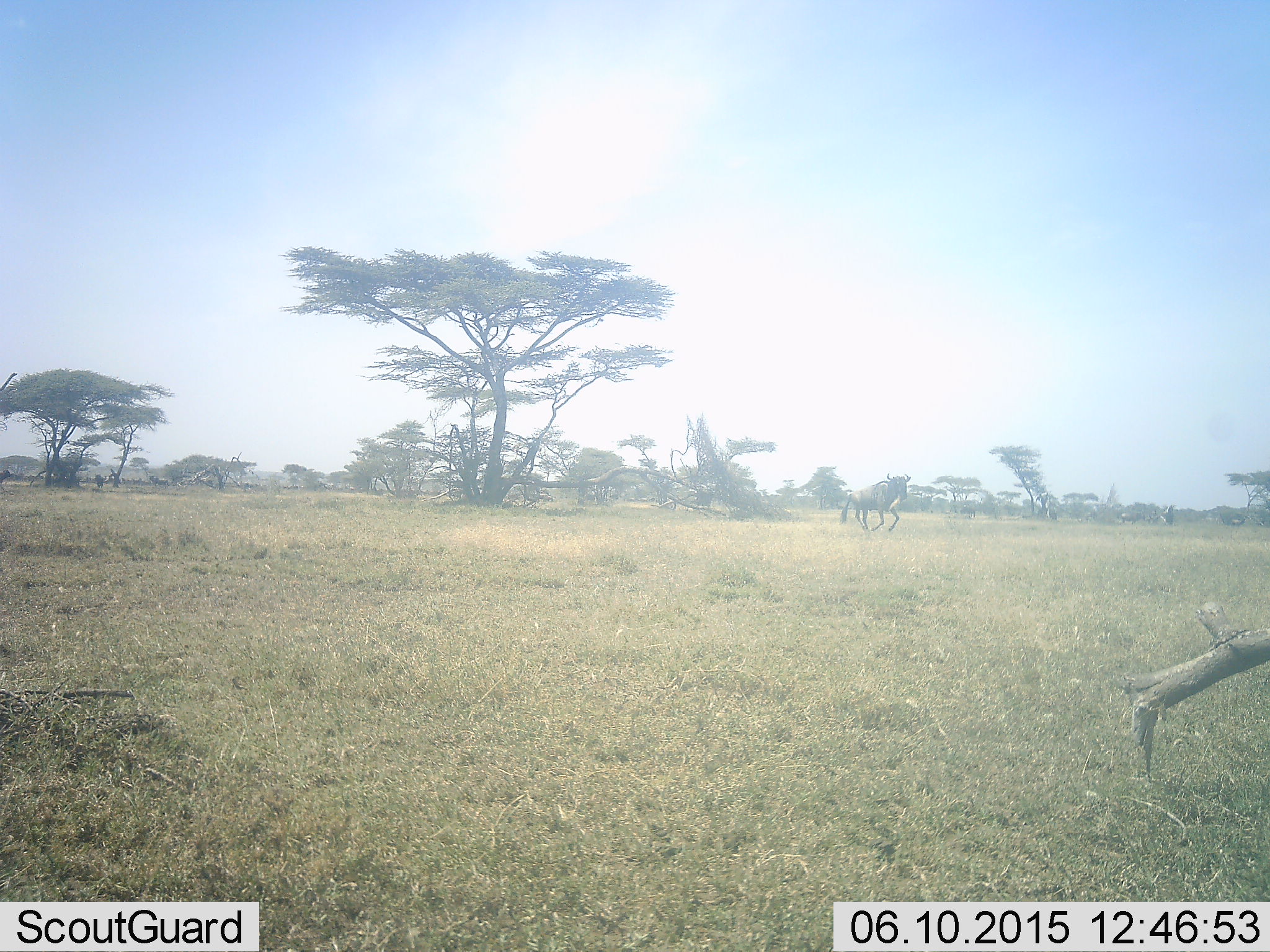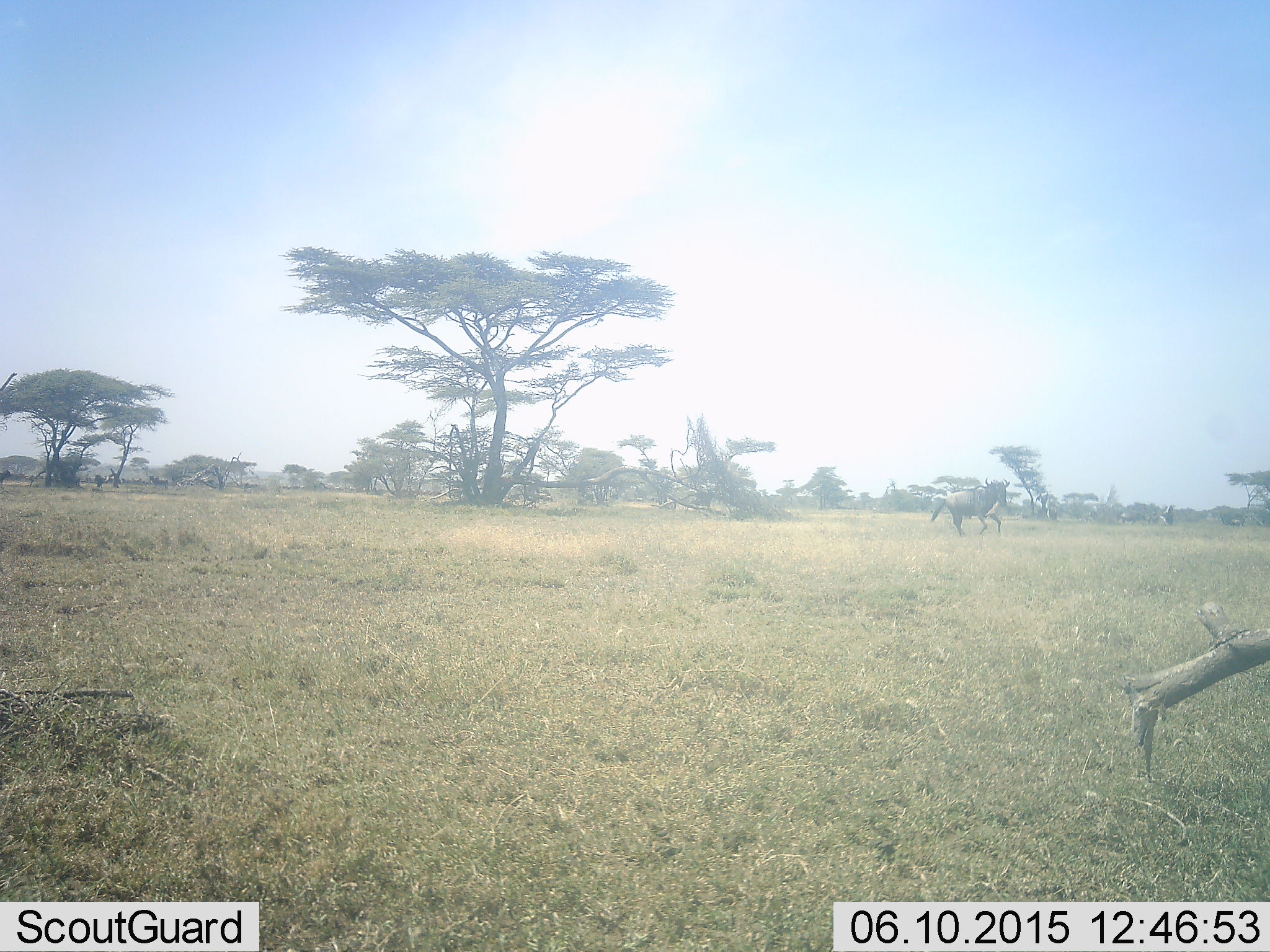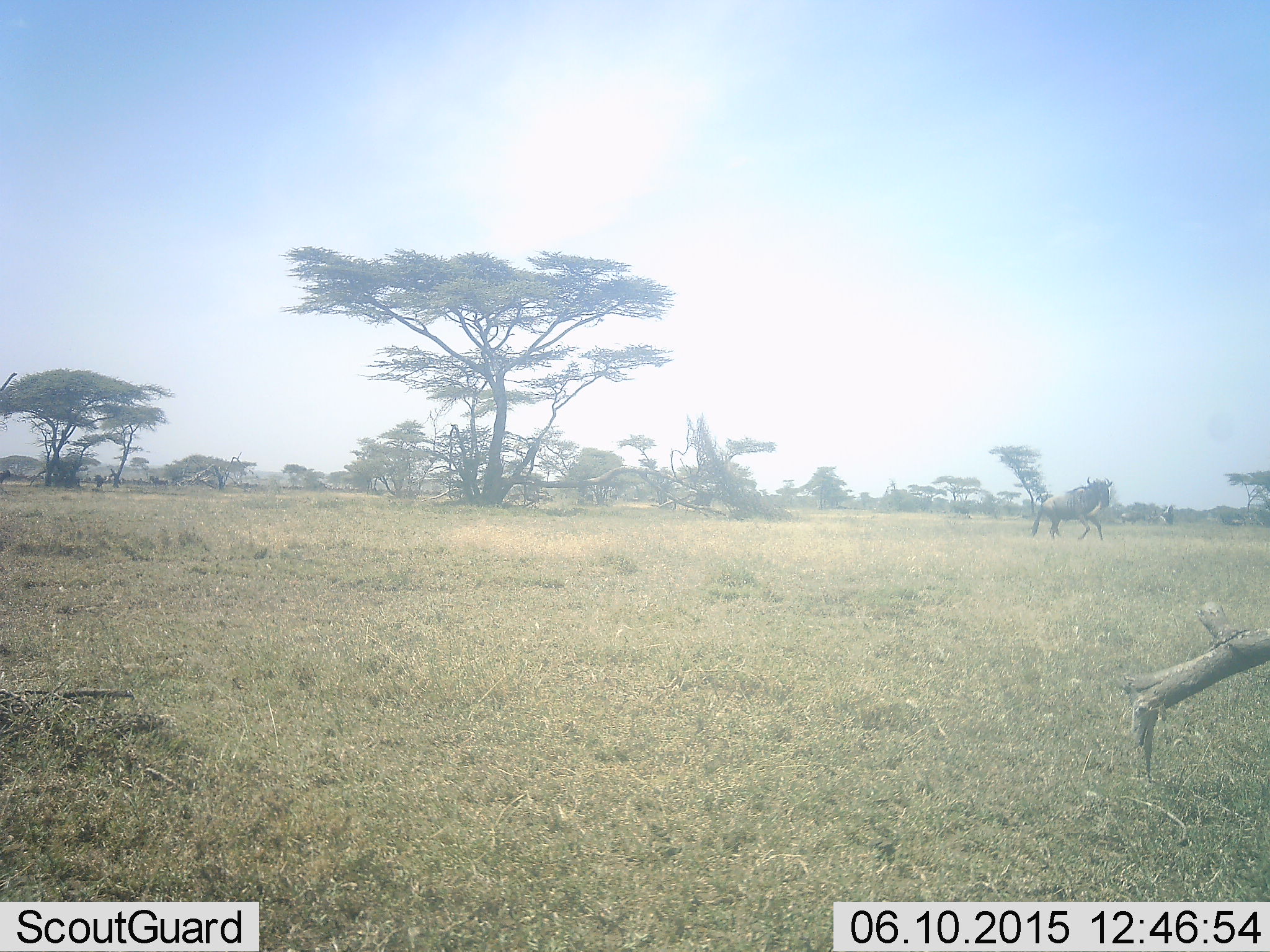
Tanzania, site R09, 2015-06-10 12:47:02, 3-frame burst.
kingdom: Animalia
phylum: Chordata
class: Mammalia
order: Artiodactyla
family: Bovidae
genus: Connochaetes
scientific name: Connochaetes taurinus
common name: blue wildebeest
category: wildebeest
Wildebeest (blue wildebeest) (Connochaetes taurinus), count 1. Behavior (volunteer vote fractions): standing 0%, resting 0%, moving 100%, interacting 0%. Young present (vote fraction): 0%. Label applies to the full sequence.